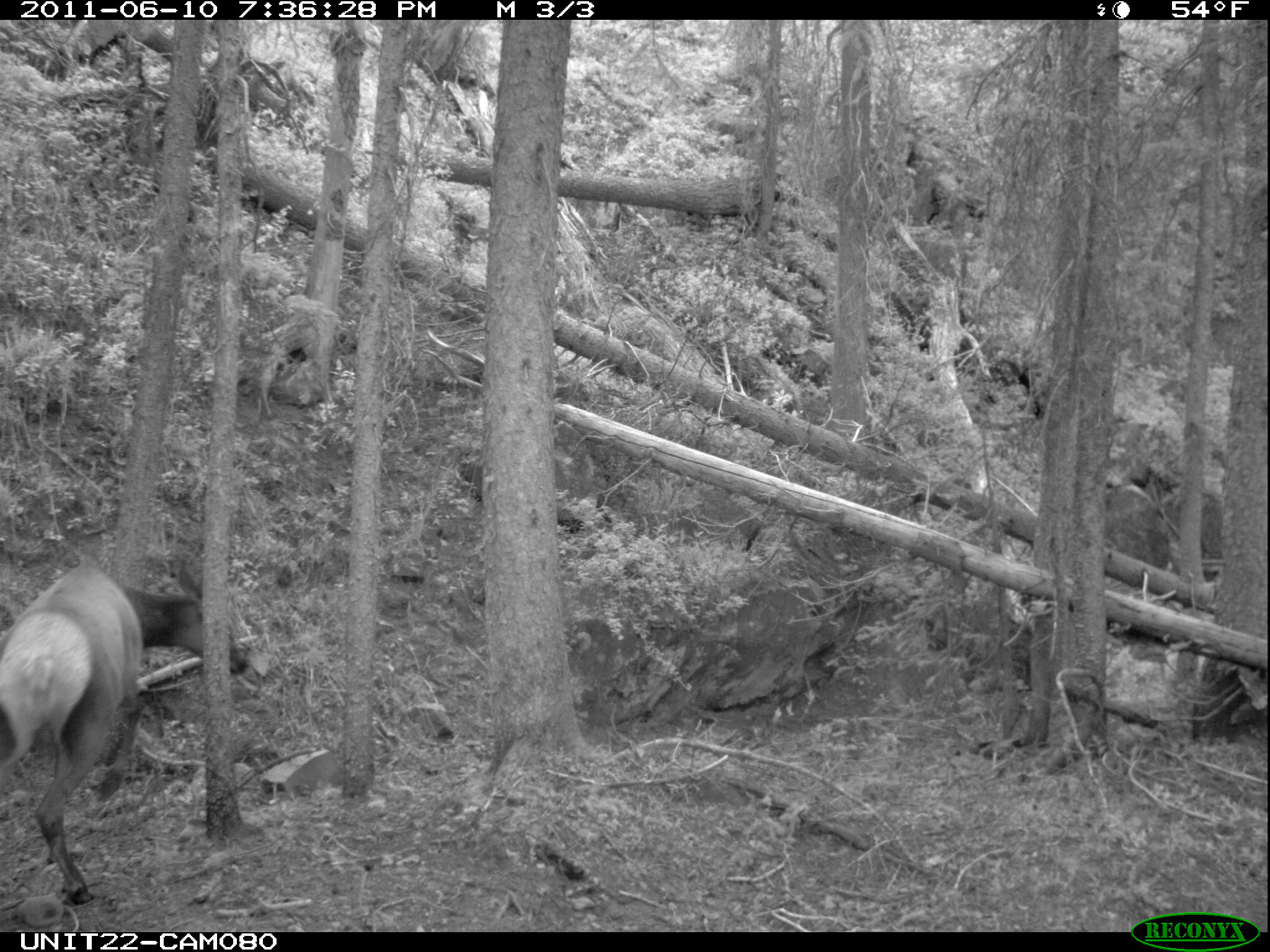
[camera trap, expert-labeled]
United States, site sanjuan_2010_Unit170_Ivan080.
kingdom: Animalia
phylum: Chordata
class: Mammalia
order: Artiodactyla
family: Cervidae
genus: Cervus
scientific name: Cervus elaphus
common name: red deer